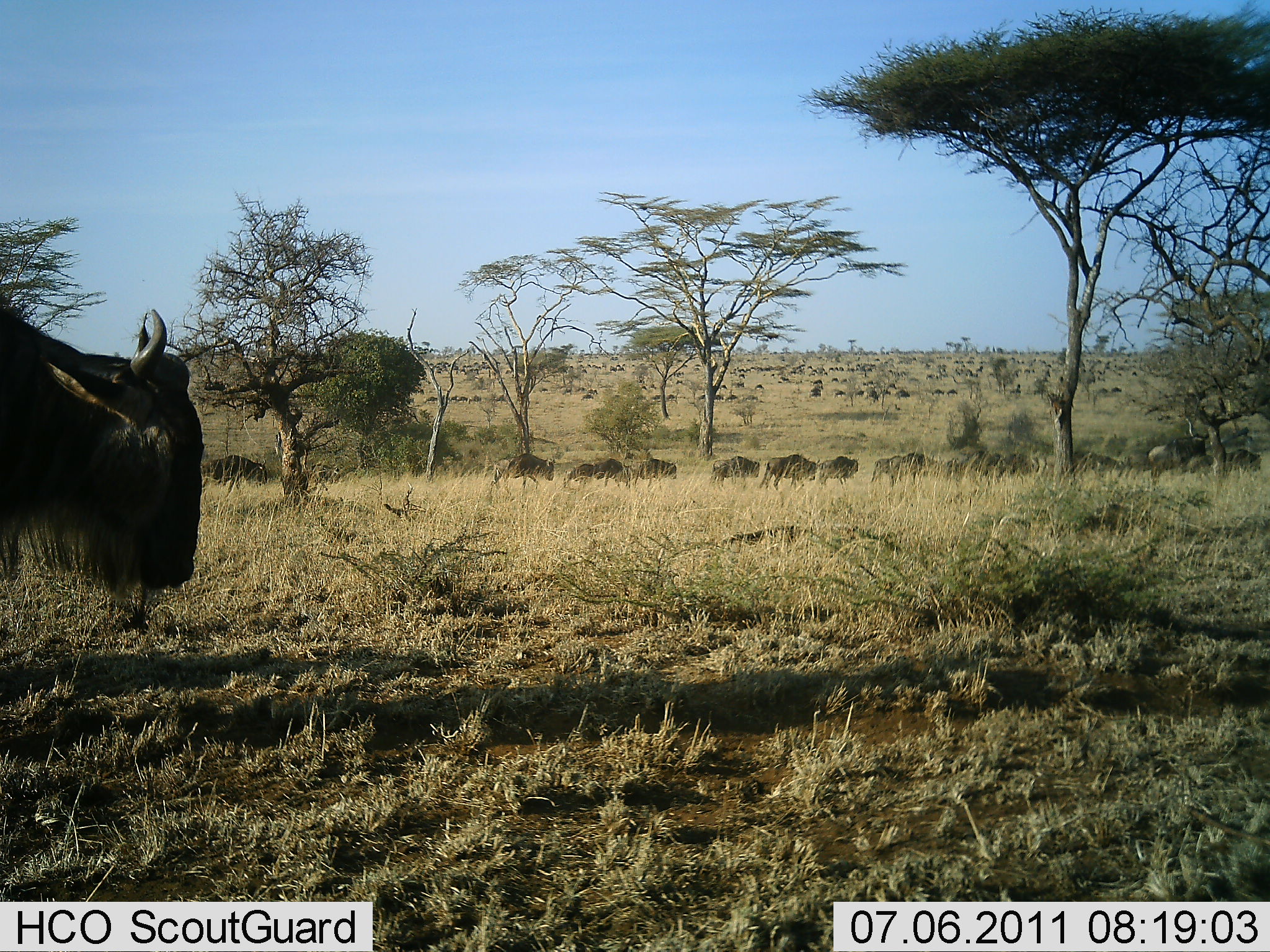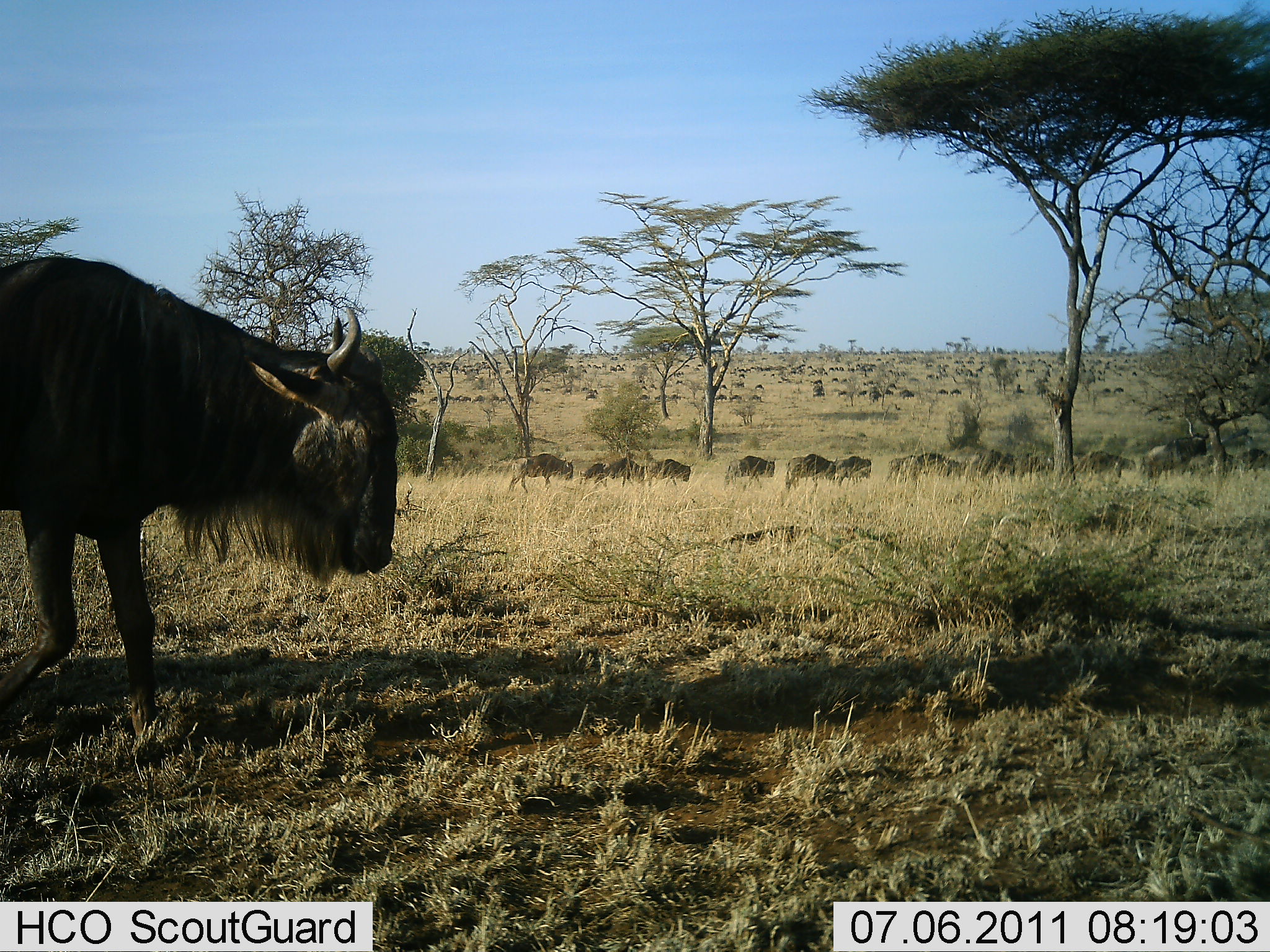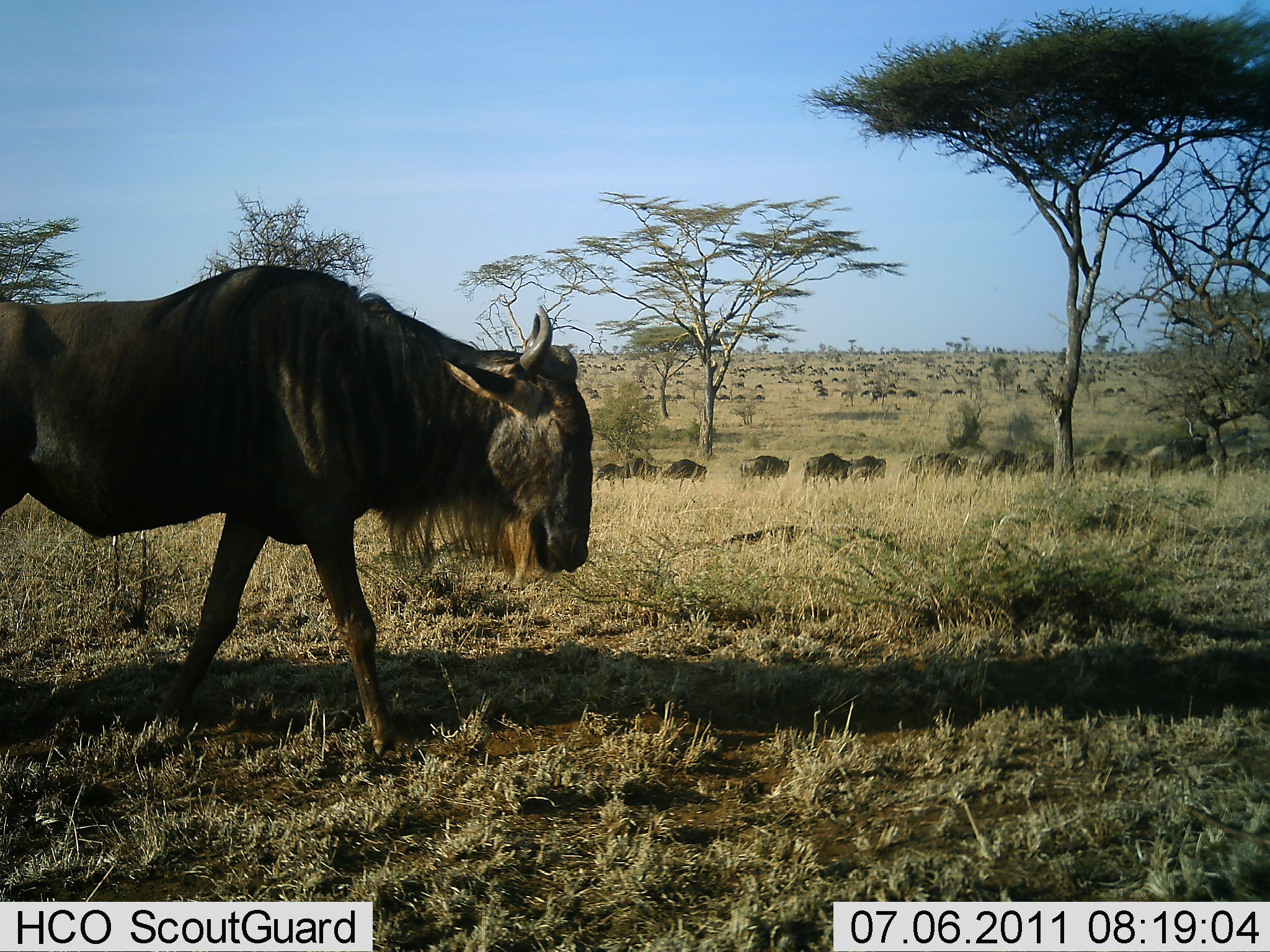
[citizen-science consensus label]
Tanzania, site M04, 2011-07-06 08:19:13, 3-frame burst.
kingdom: Animalia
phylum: Chordata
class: Mammalia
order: Artiodactyla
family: Bovidae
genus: Connochaetes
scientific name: Connochaetes taurinus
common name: blue wildebeest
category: wildebeest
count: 51+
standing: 18%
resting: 0%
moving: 100%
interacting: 0%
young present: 9%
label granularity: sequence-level